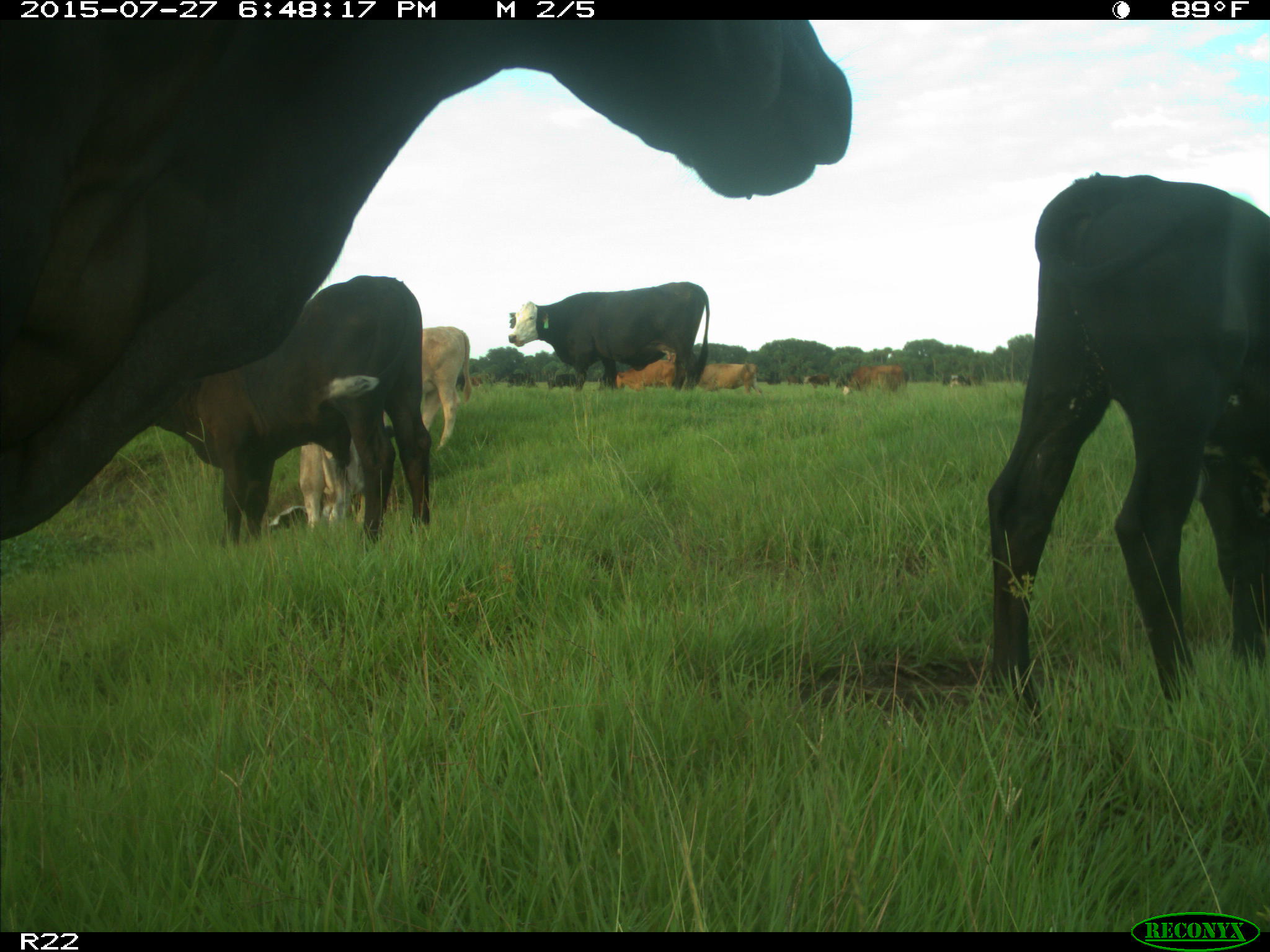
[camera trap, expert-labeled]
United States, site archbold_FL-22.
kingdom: Animalia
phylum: Chordata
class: Mammalia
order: Artiodactyla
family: Bovidae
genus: Bos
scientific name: Bos taurus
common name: domestic cow